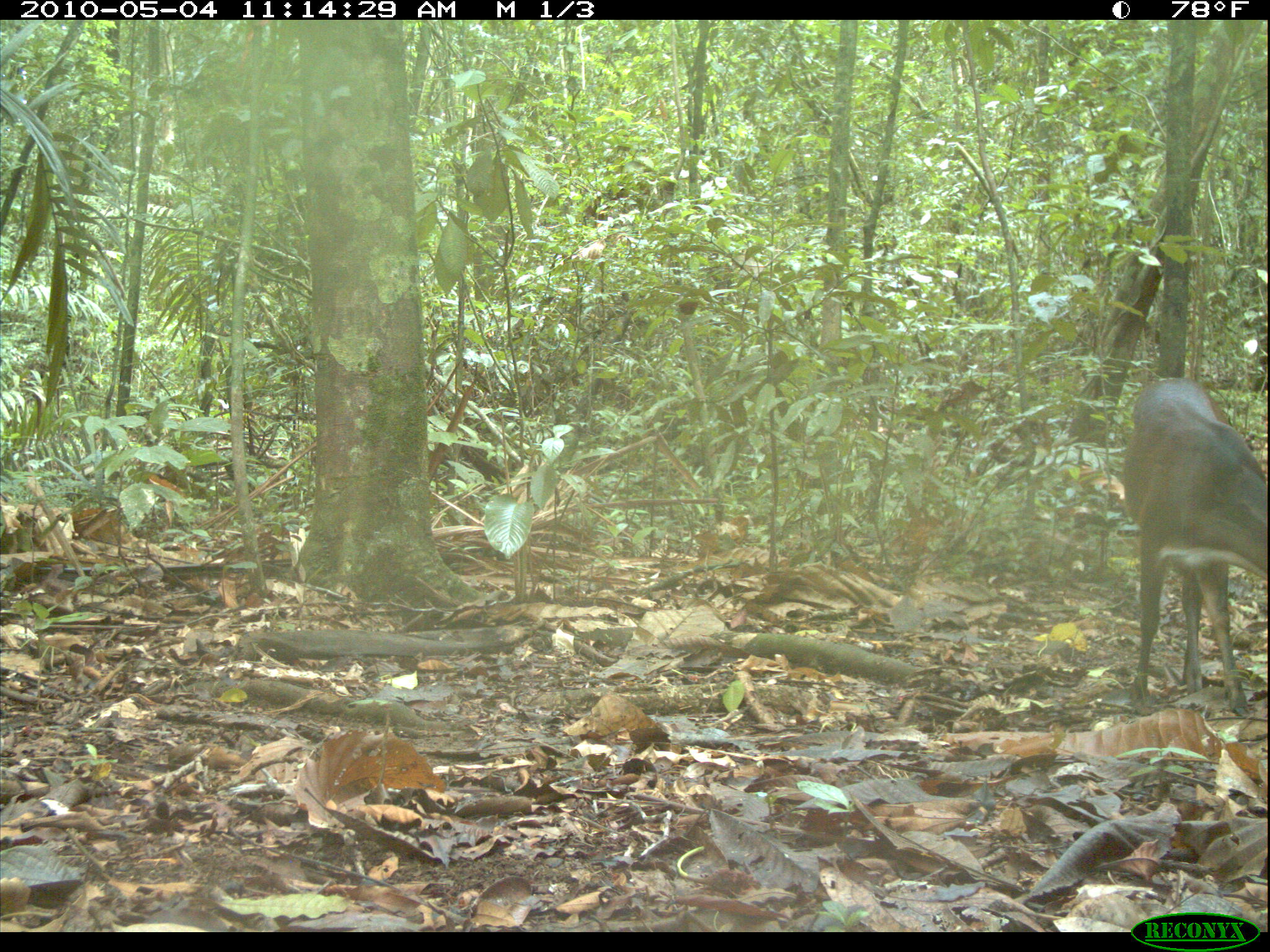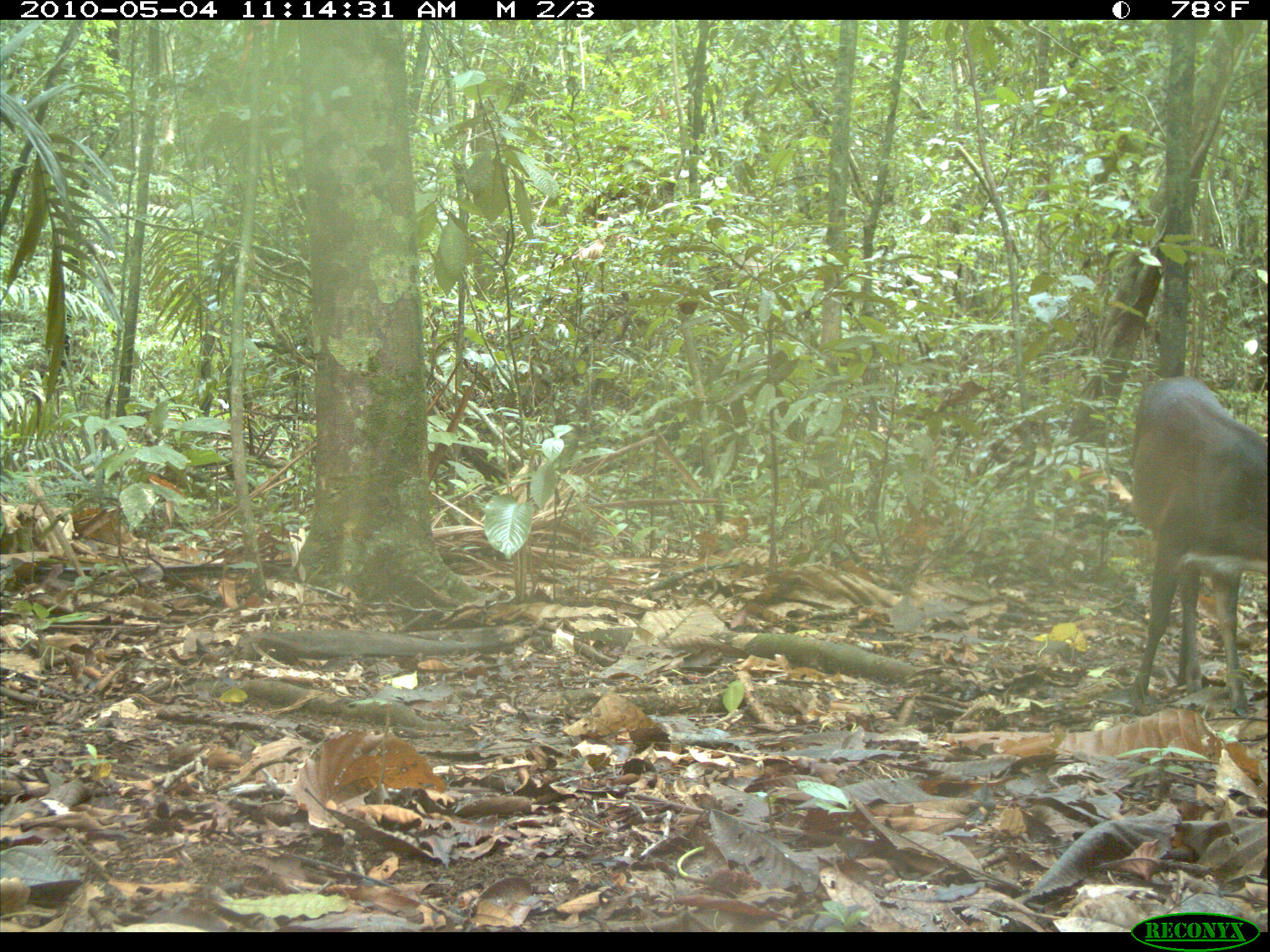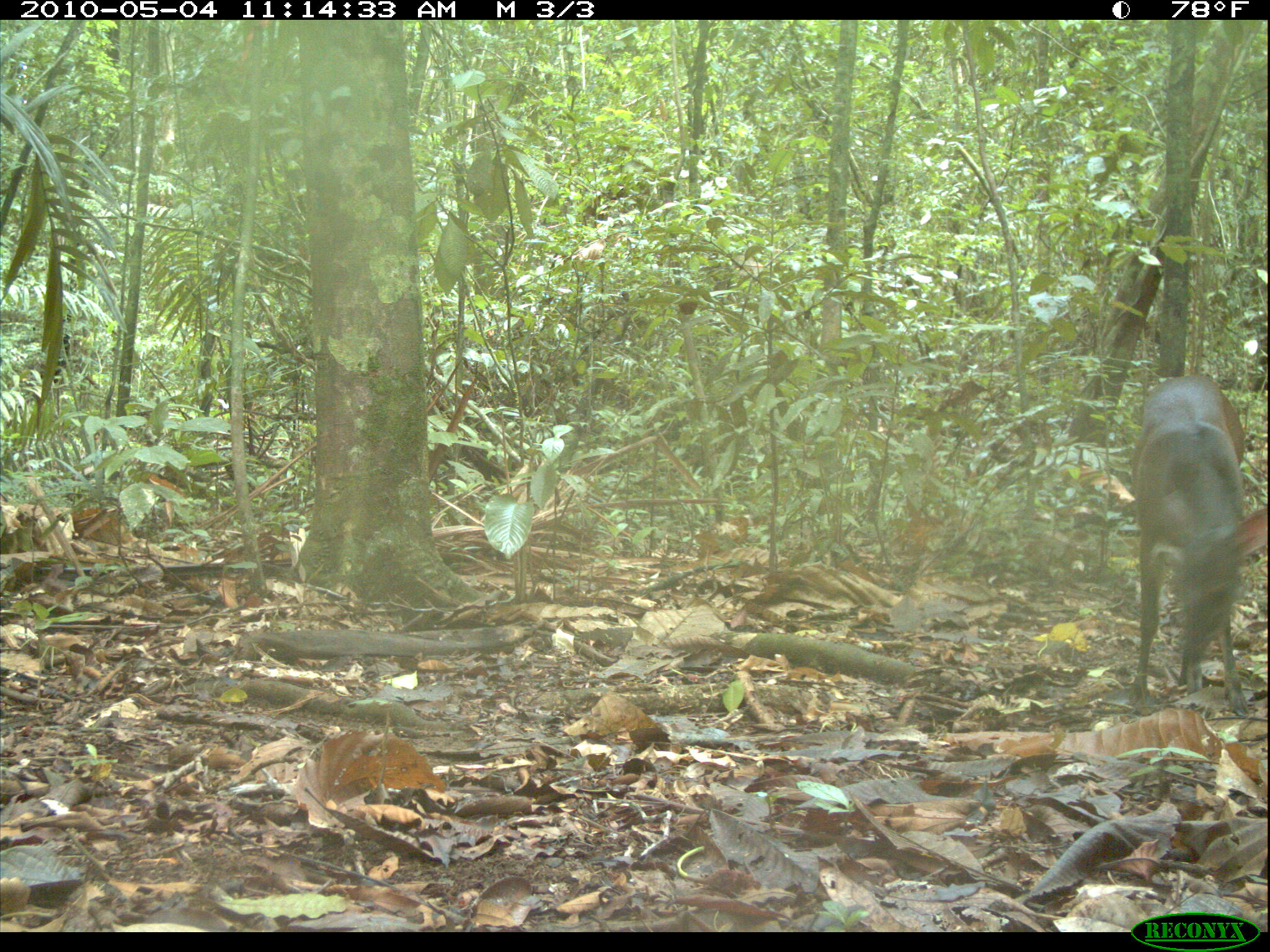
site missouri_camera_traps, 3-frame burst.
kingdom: Animalia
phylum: Chordata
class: Mammalia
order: Artiodactyla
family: Cervidae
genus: Mazama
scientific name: Mazama americana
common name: red brocket deer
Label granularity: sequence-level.